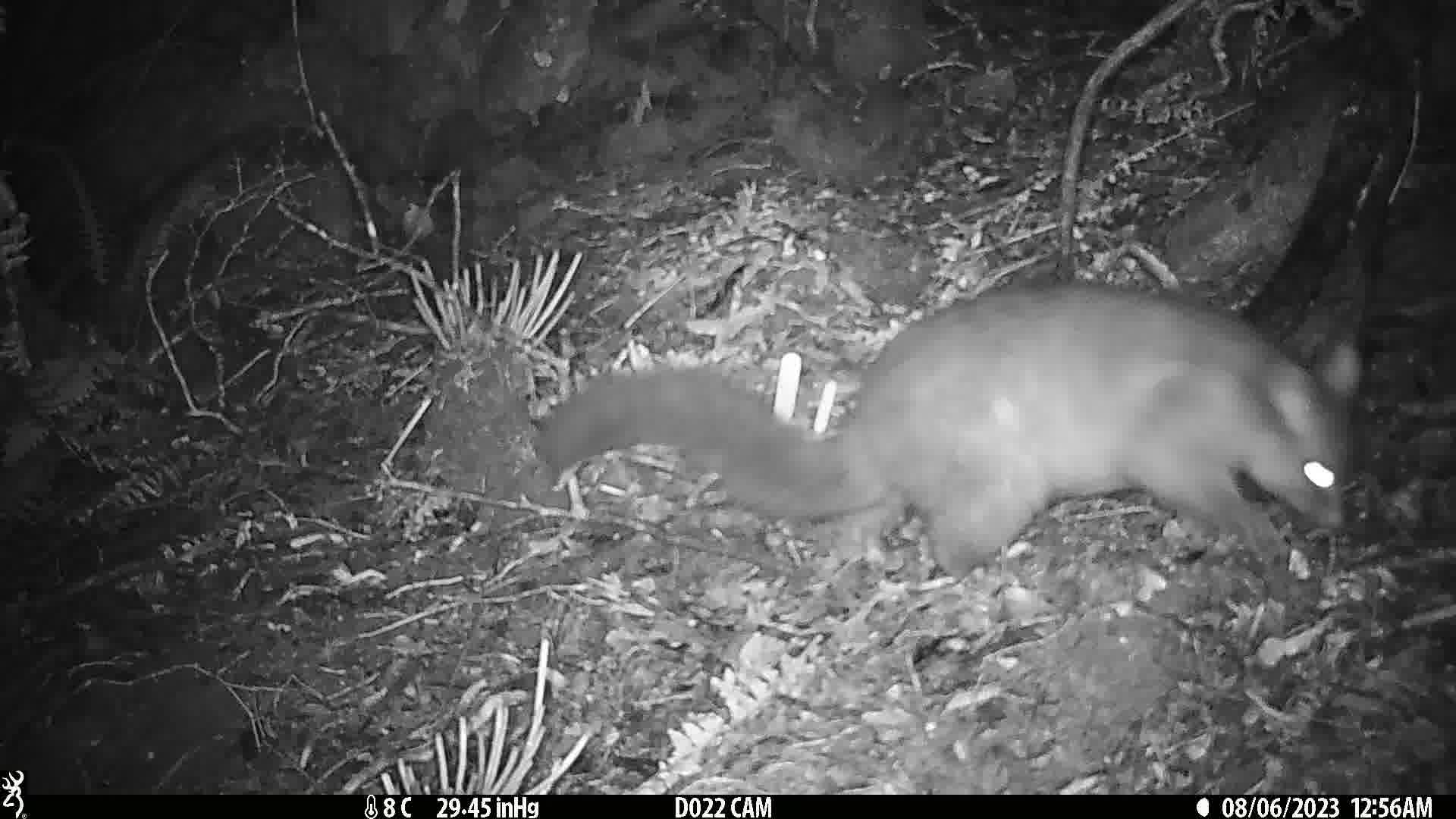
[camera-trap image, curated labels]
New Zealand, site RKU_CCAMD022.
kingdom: Animalia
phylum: Chordata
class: Mammalia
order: Diprotodontia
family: Phalangeridae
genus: Trichosurus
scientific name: Trichosurus vulpecula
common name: common brushtail possum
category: possum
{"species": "possum (common brushtail possum) (Trichosurus vulpecula)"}